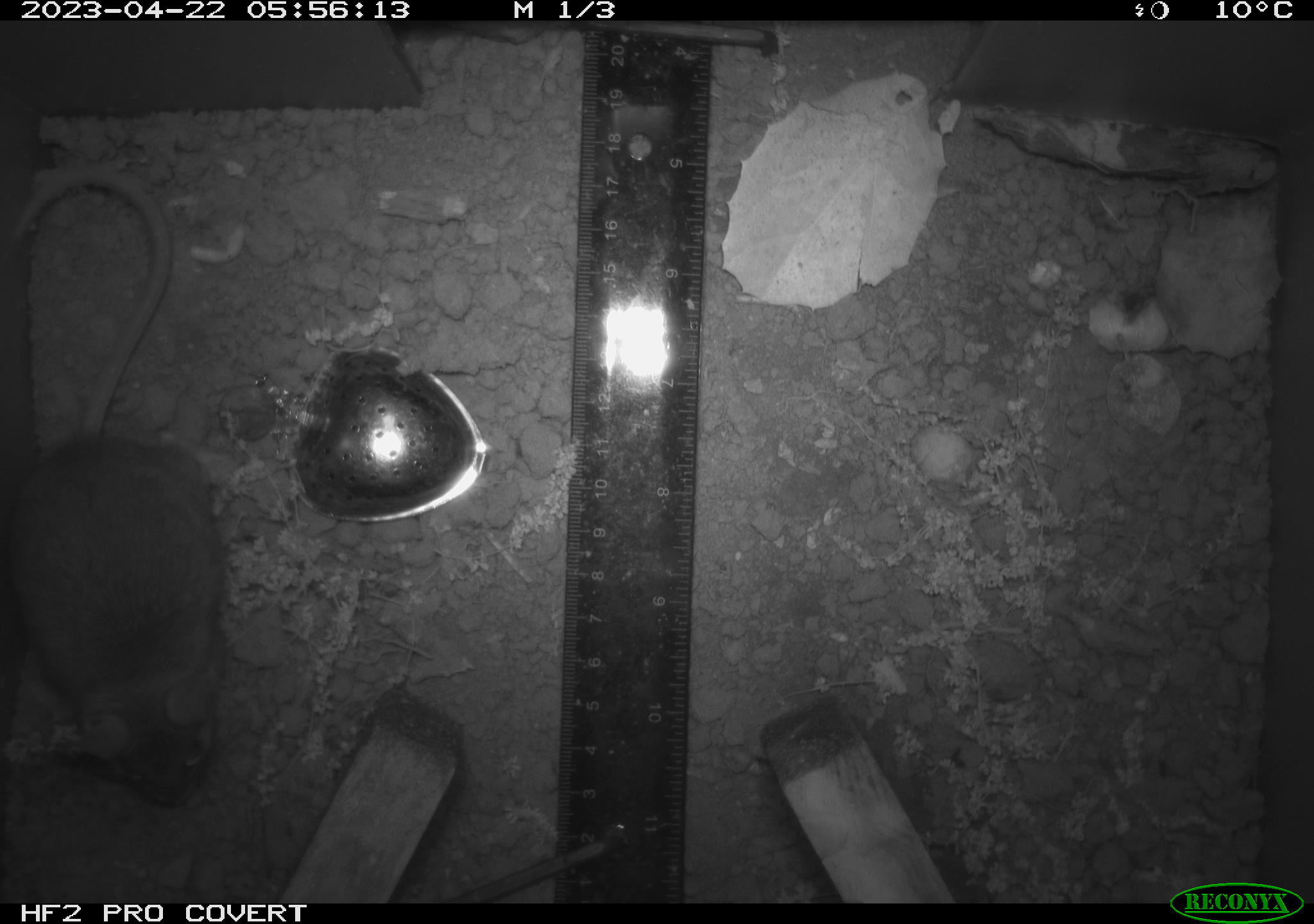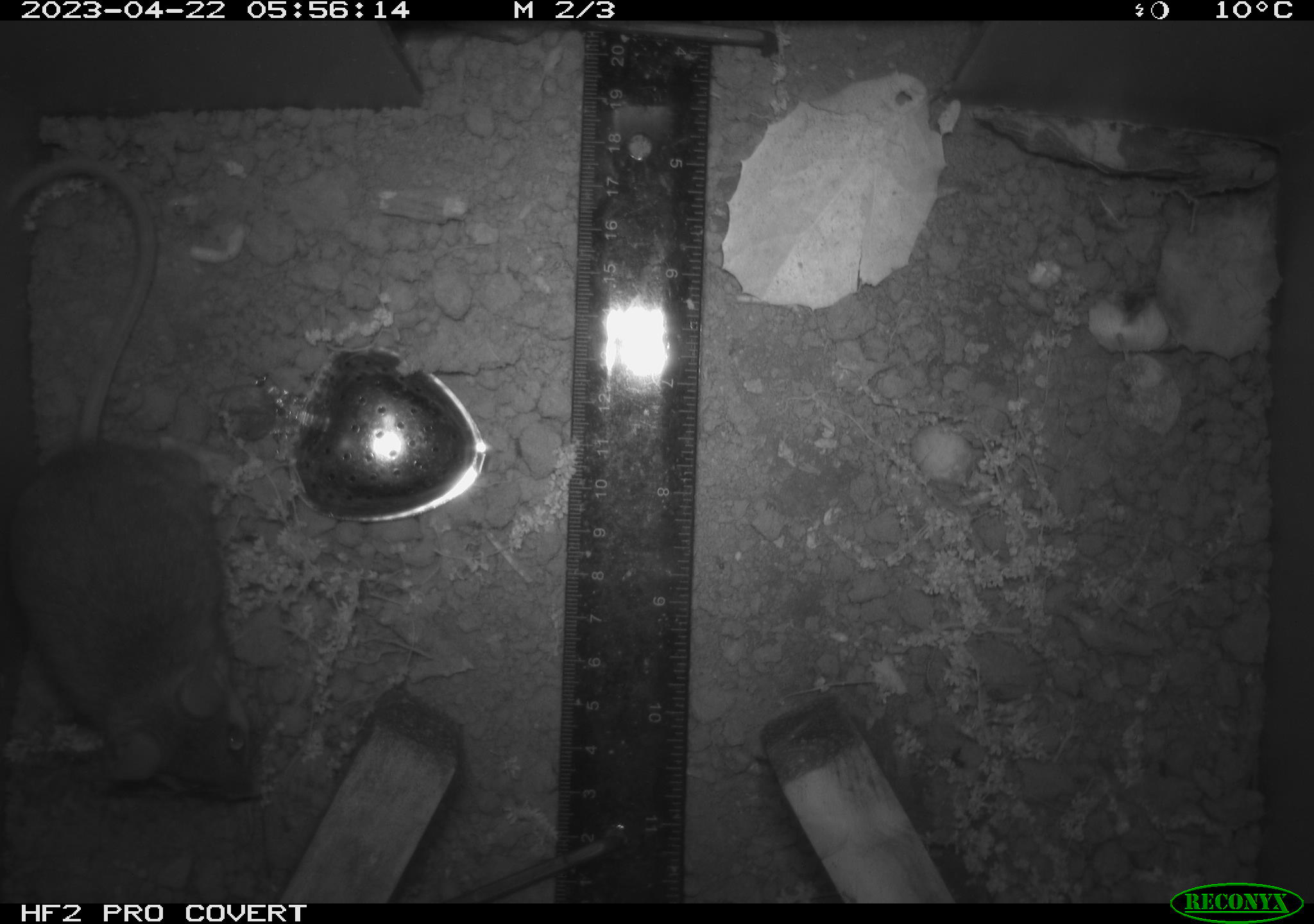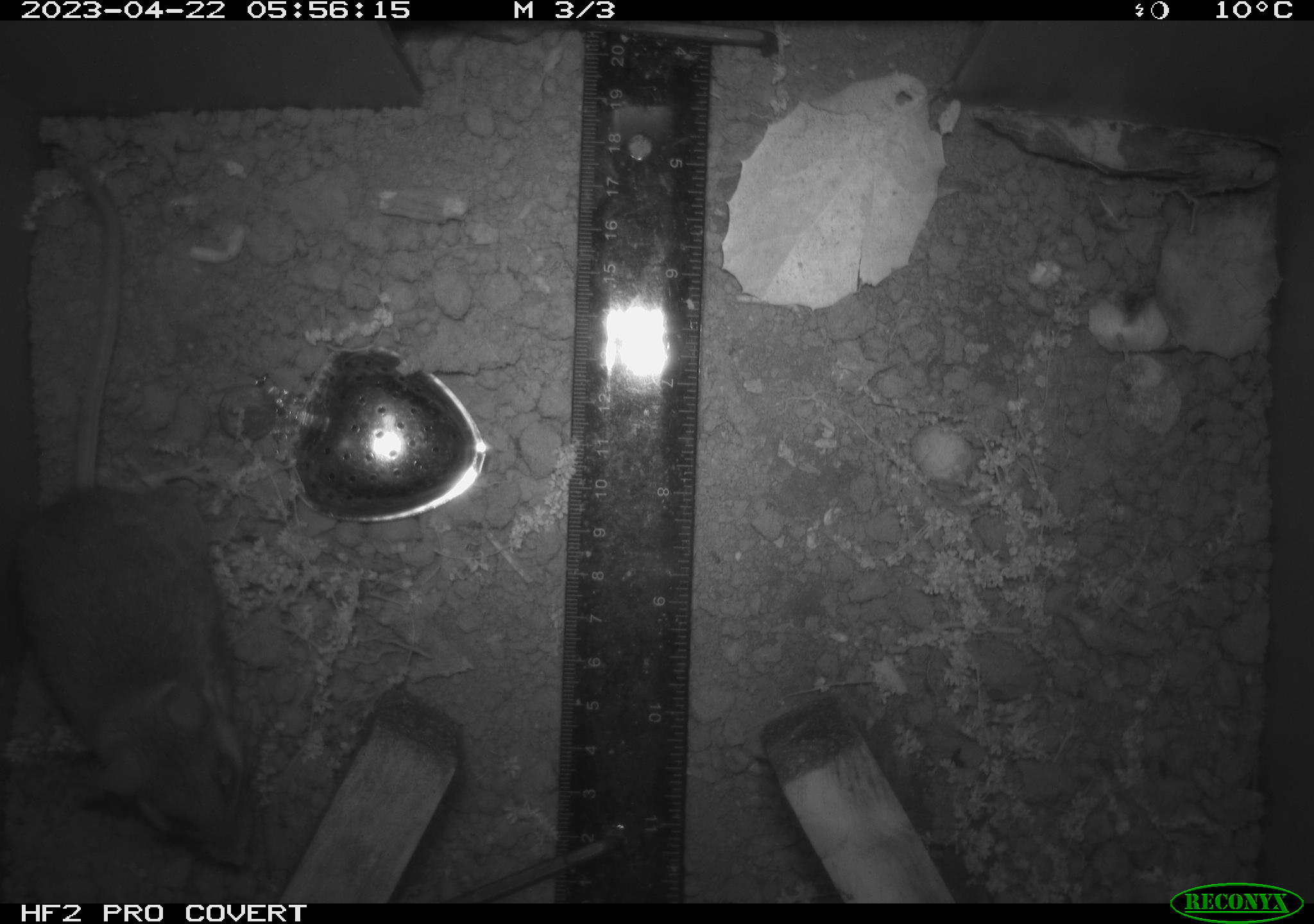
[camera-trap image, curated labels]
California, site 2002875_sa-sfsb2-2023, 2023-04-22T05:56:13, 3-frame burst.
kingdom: Animalia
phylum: Chordata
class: Mammalia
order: Rodentia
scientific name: Rodentia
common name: mouse species